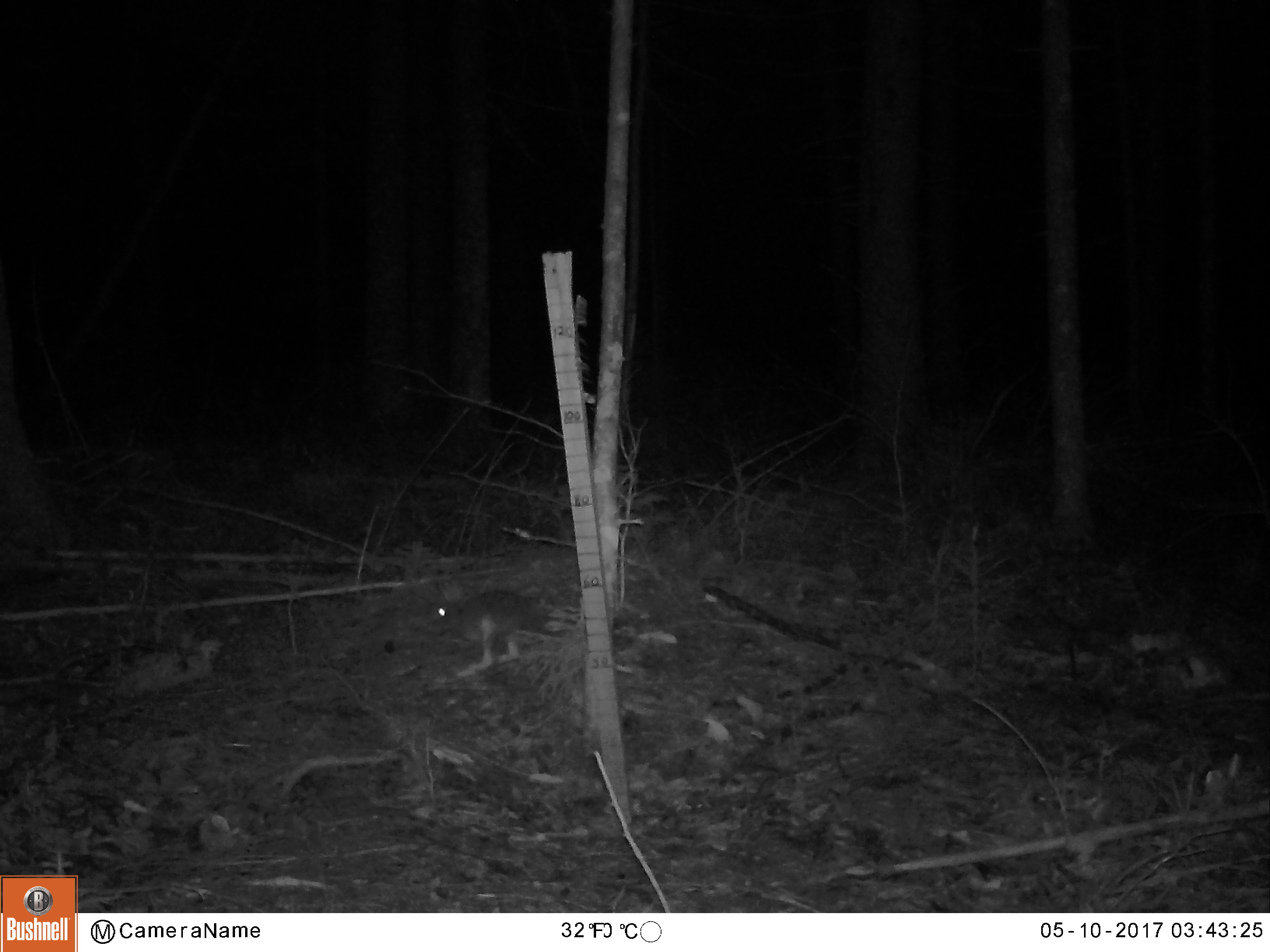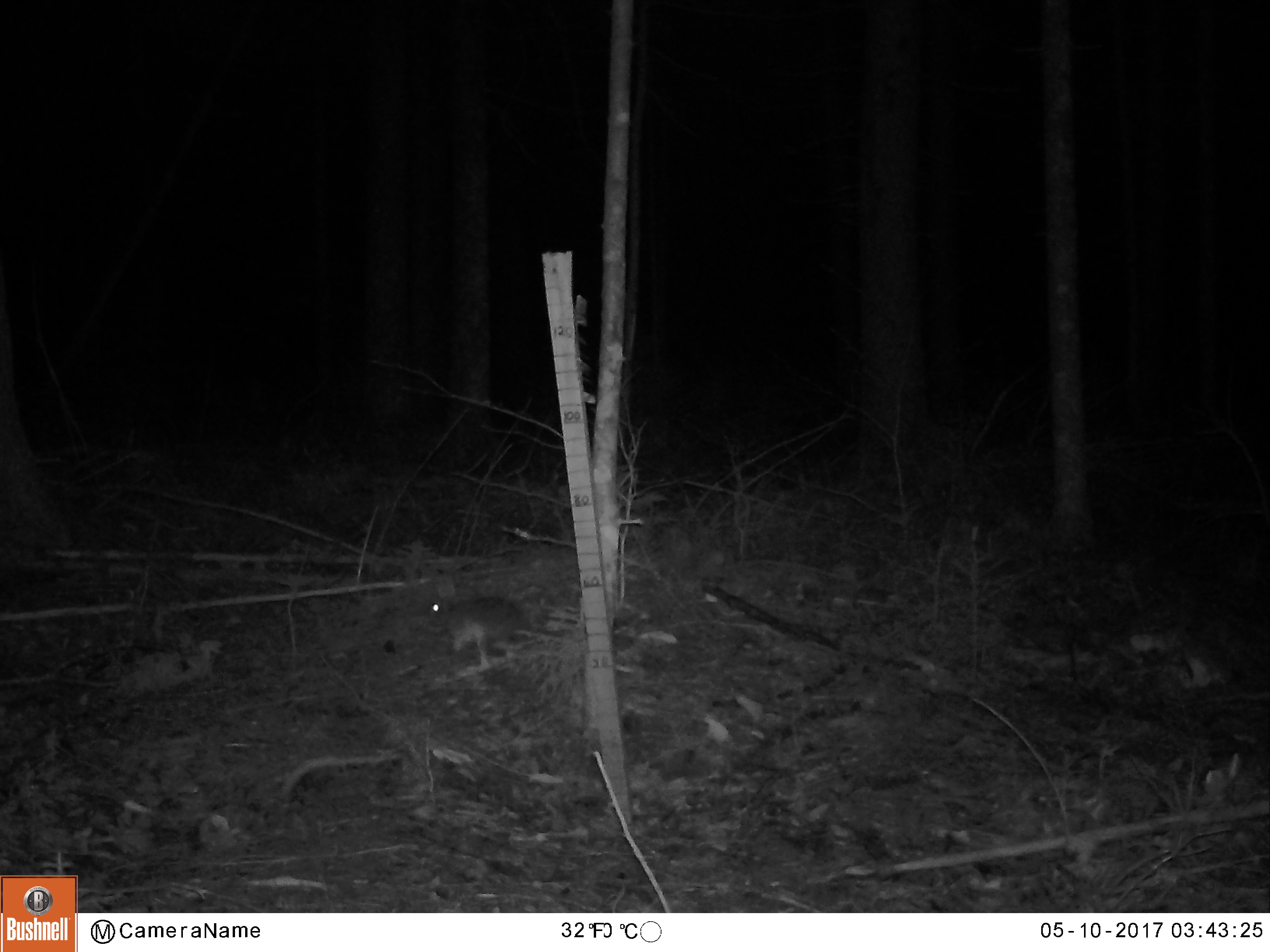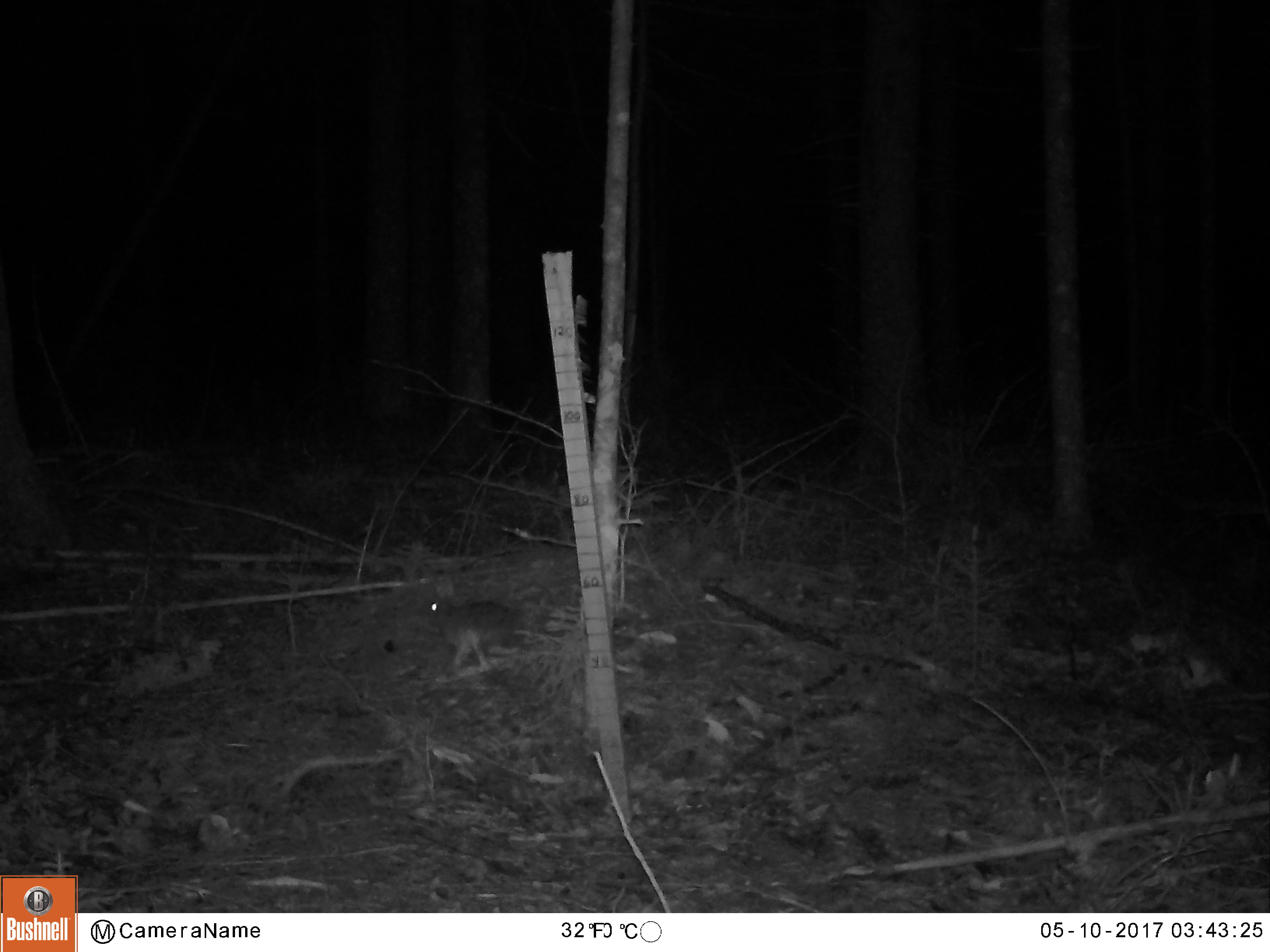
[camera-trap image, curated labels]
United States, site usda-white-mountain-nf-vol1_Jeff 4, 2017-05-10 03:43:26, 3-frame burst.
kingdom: Animalia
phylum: Chordata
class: Mammalia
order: Lagomorpha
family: Leporidae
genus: Lepus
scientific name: Lepus americanus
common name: snowshoe hare